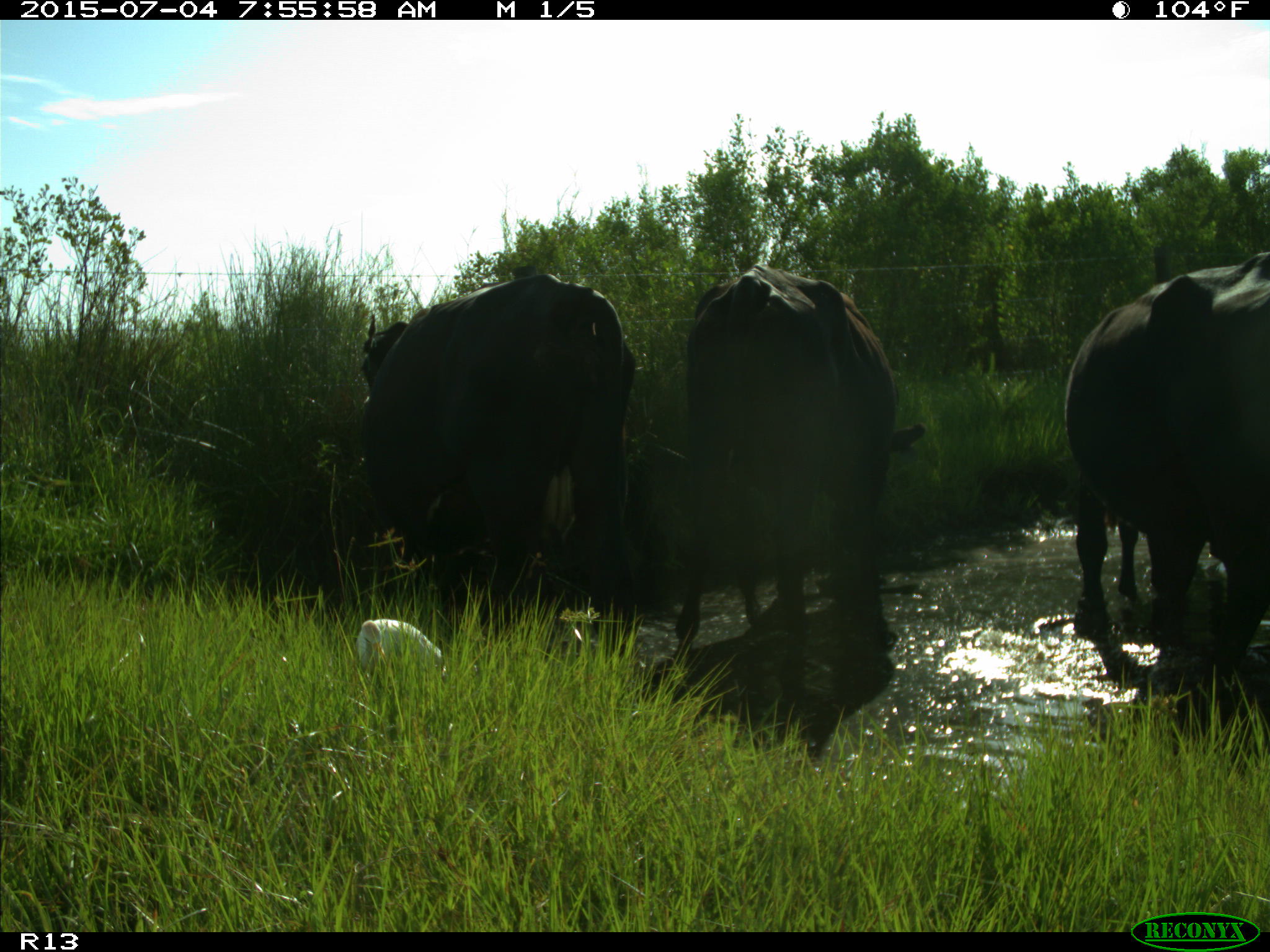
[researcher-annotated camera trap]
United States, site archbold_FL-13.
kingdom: Animalia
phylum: Chordata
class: Mammalia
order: Artiodactyla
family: Bovidae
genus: Bos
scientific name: Bos taurus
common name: domestic cow